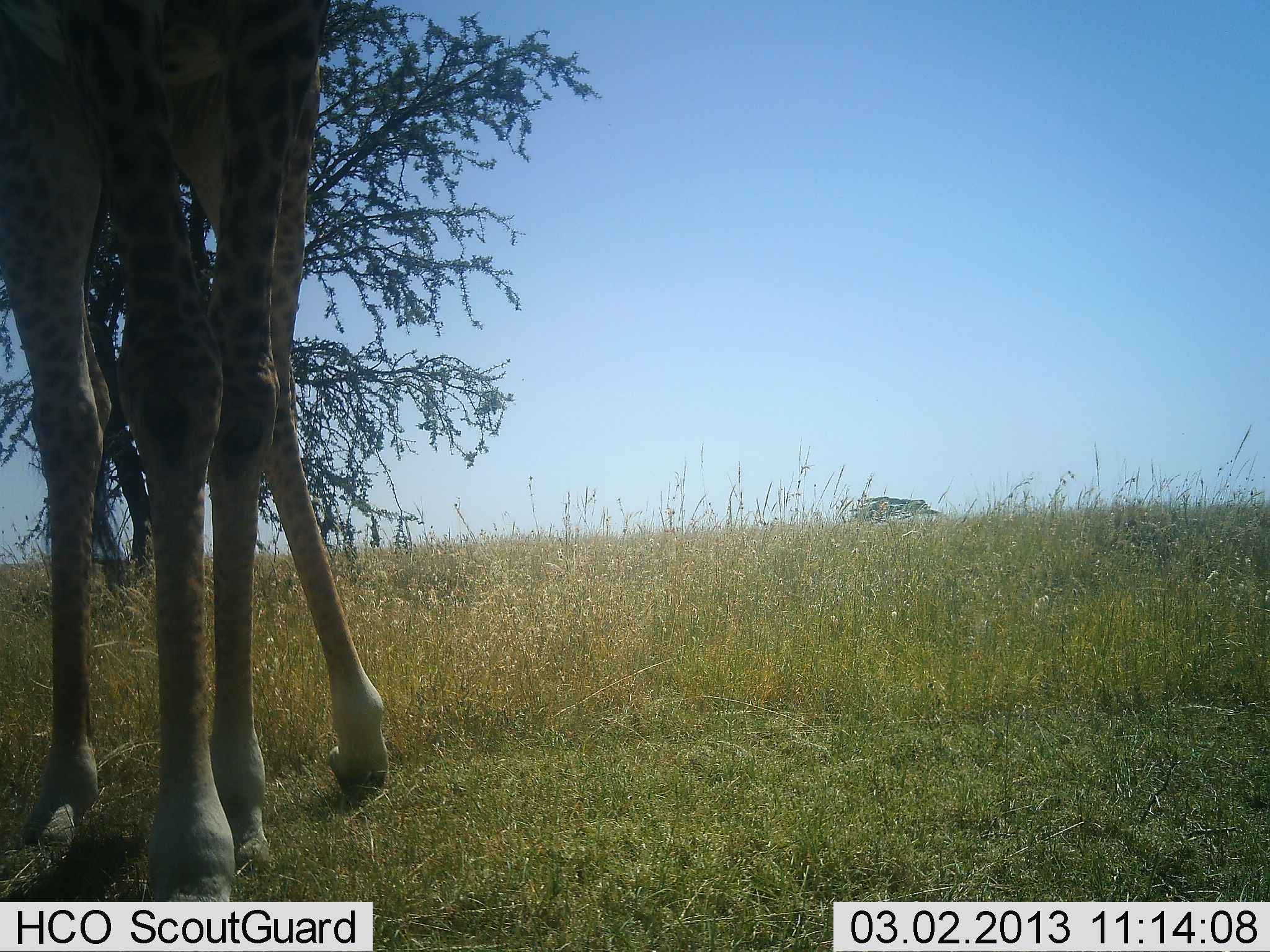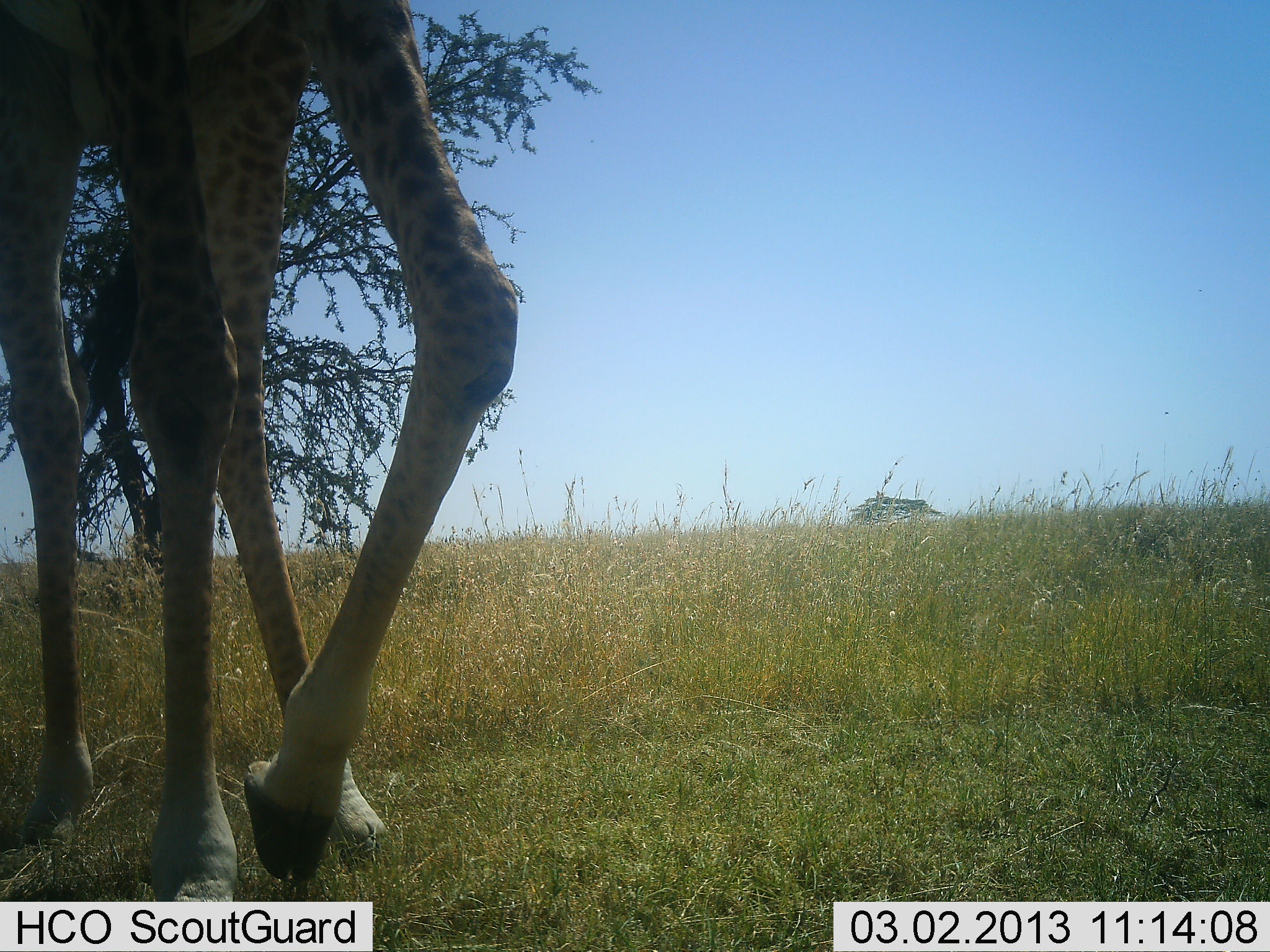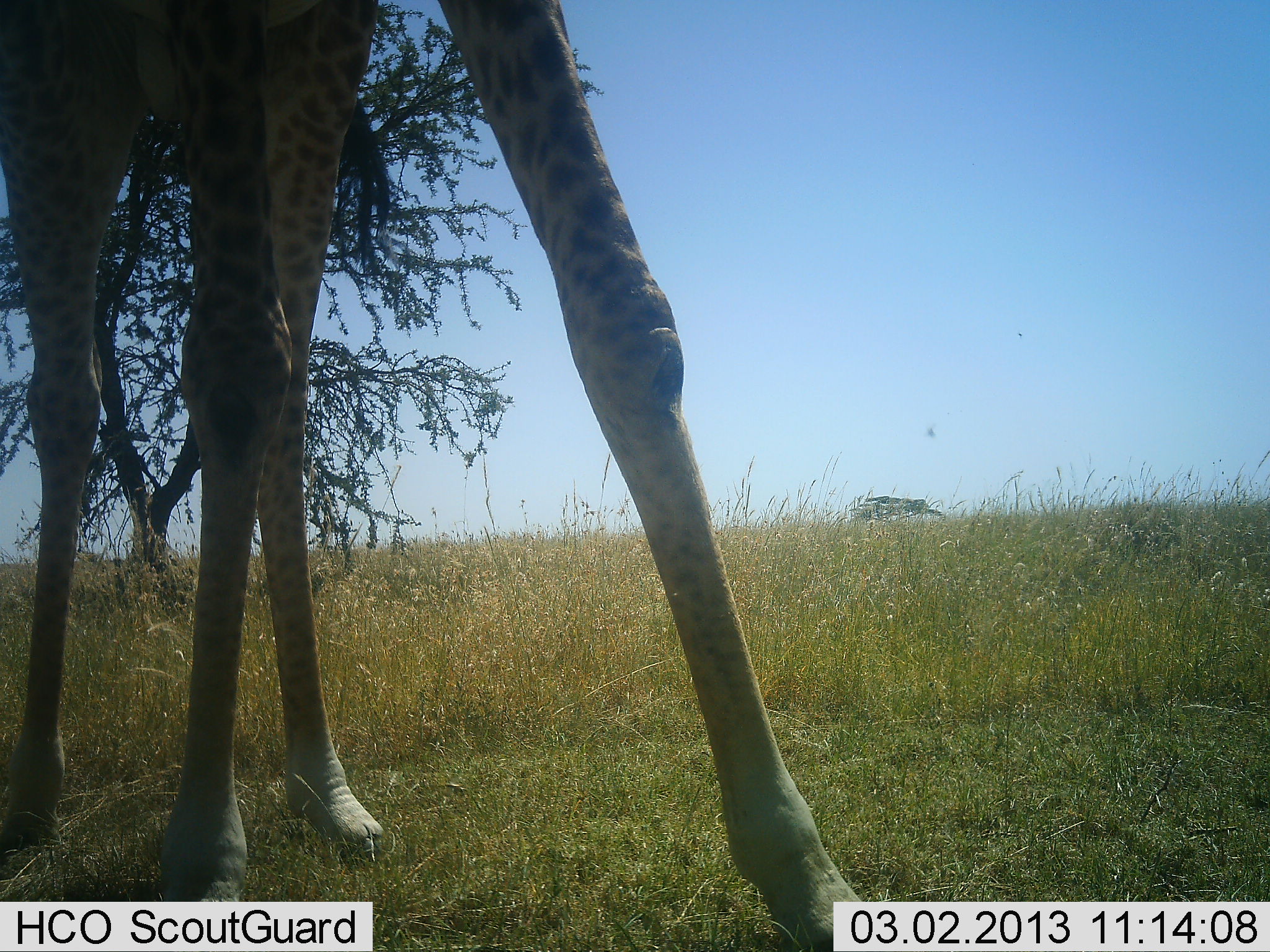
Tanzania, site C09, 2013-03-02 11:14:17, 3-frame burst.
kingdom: Animalia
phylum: Chordata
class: Mammalia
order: Artiodactyla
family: Giraffidae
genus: Giraffa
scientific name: Giraffa camelopardalis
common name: giraffe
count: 1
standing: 21%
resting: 0%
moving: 85%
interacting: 0%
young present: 0%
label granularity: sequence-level